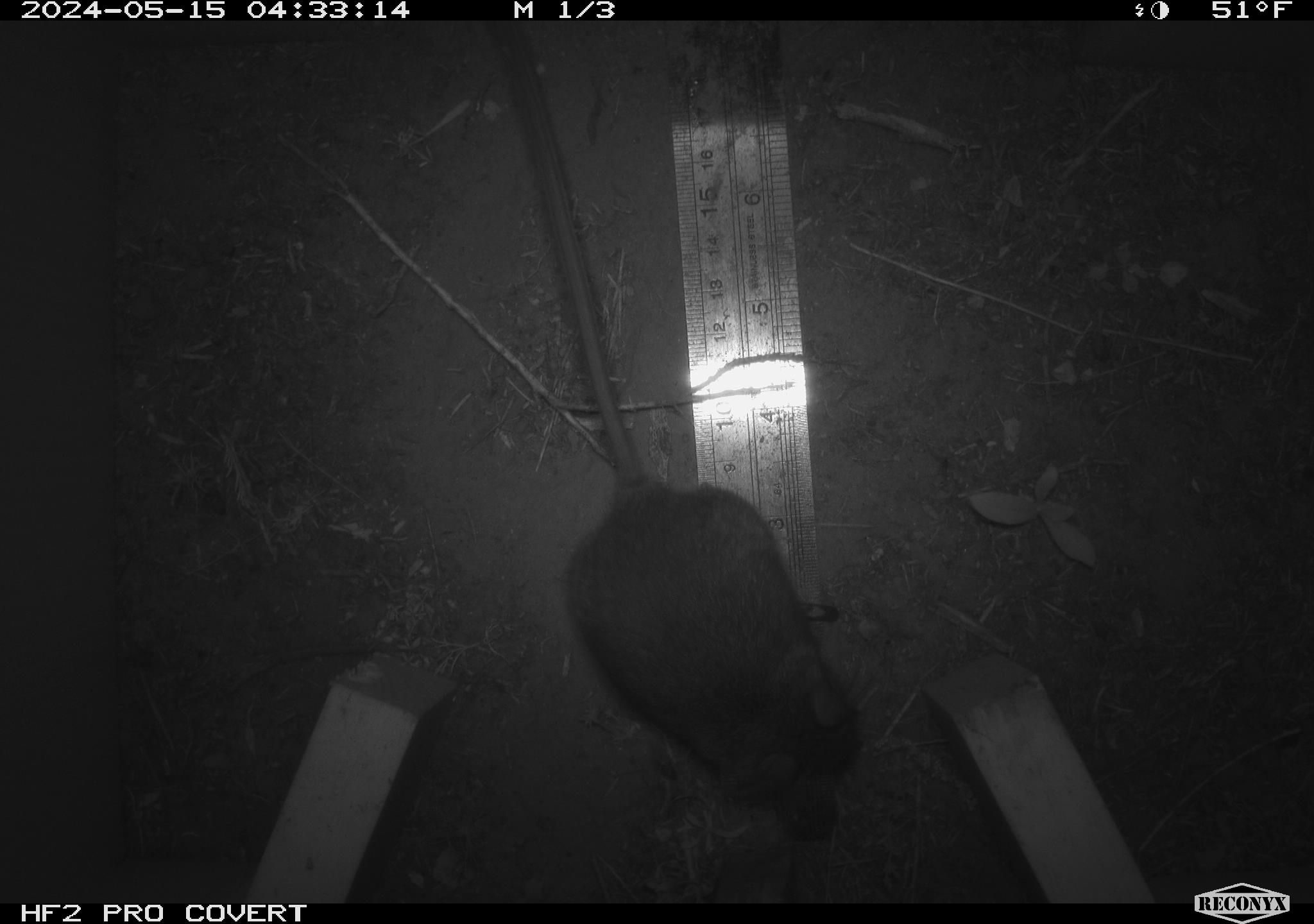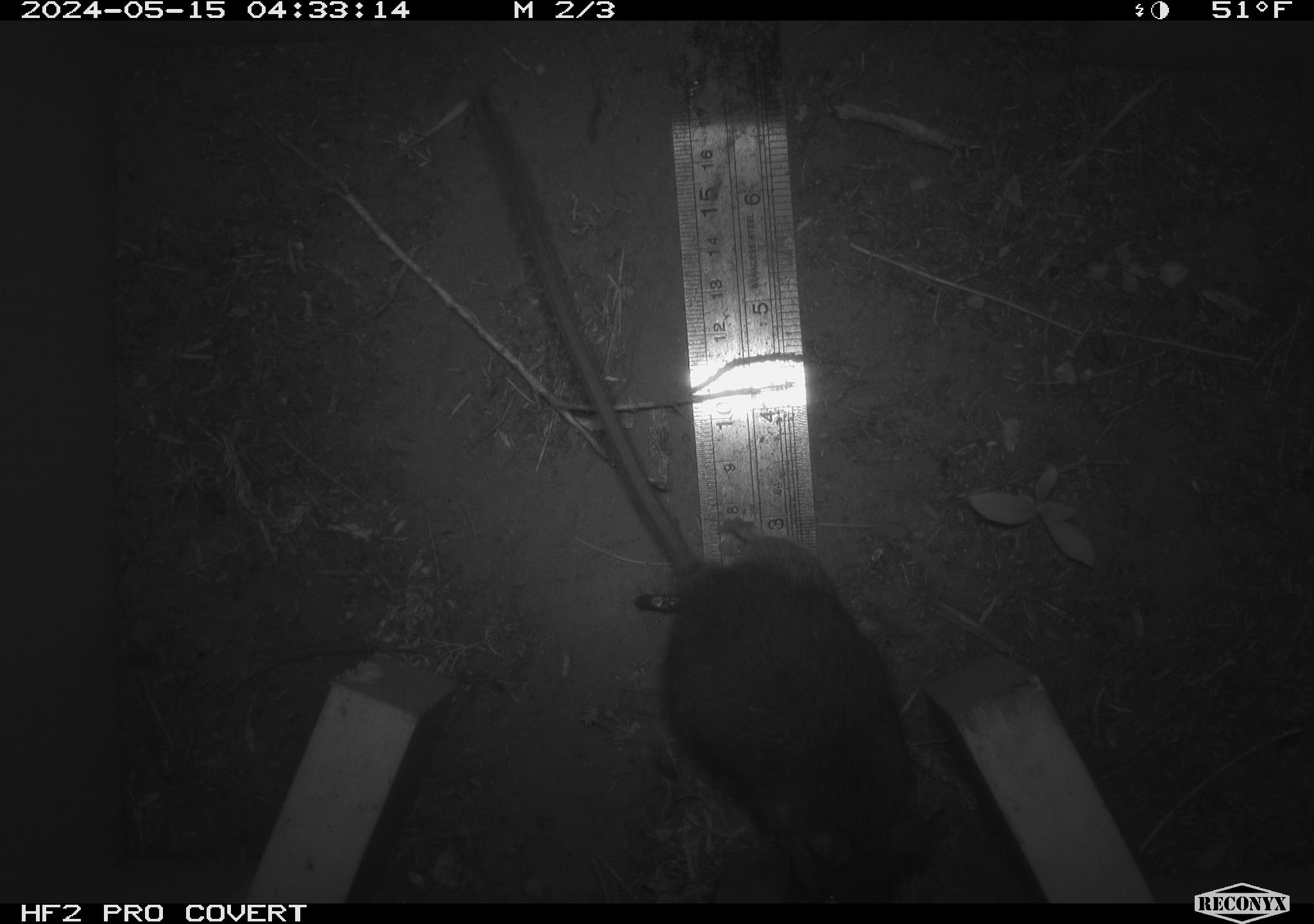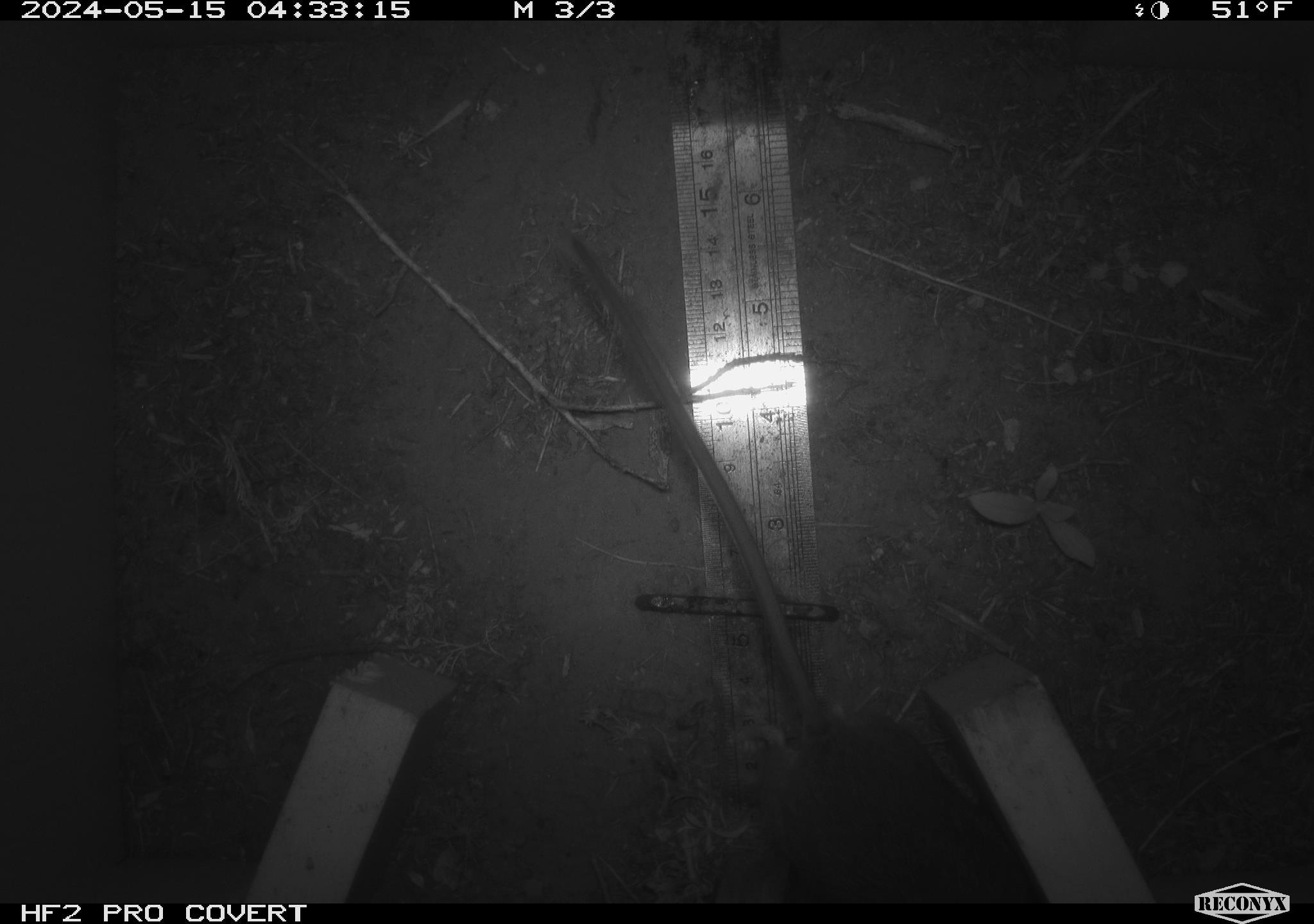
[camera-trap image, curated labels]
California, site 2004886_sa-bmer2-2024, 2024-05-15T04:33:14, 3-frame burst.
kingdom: Animalia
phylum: Chordata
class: Mammalia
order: Rodentia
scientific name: Rodentia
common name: mouse species